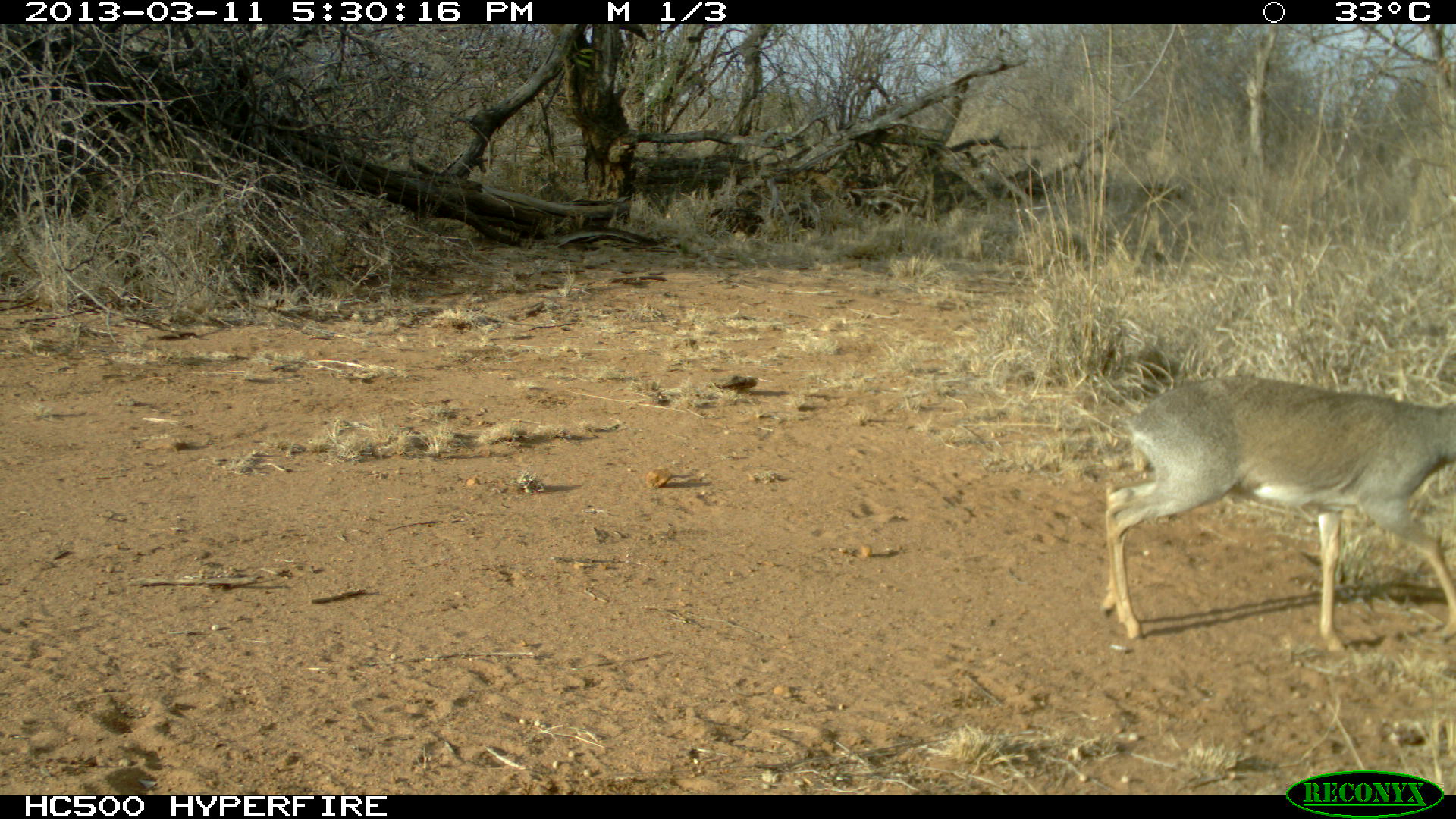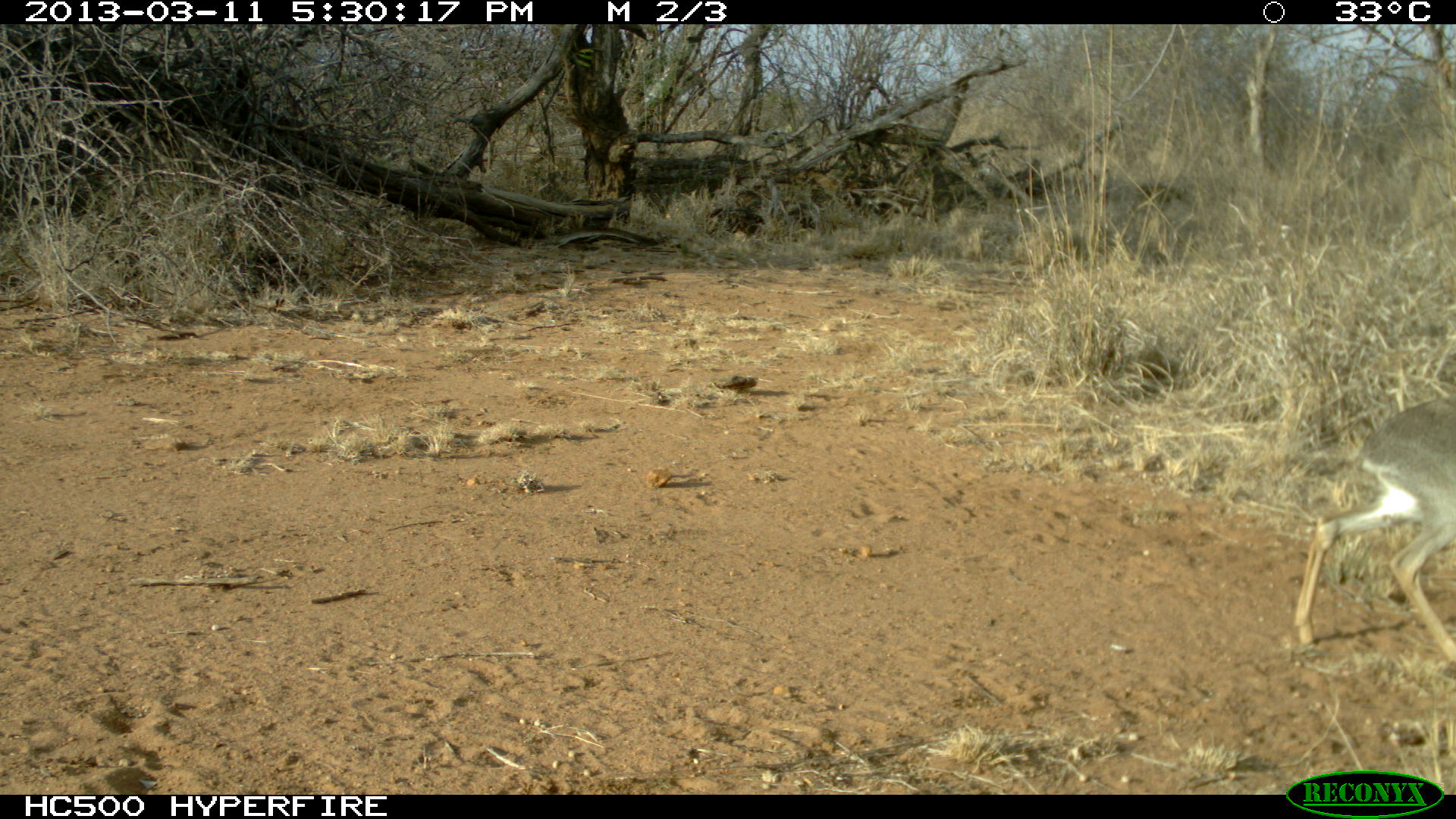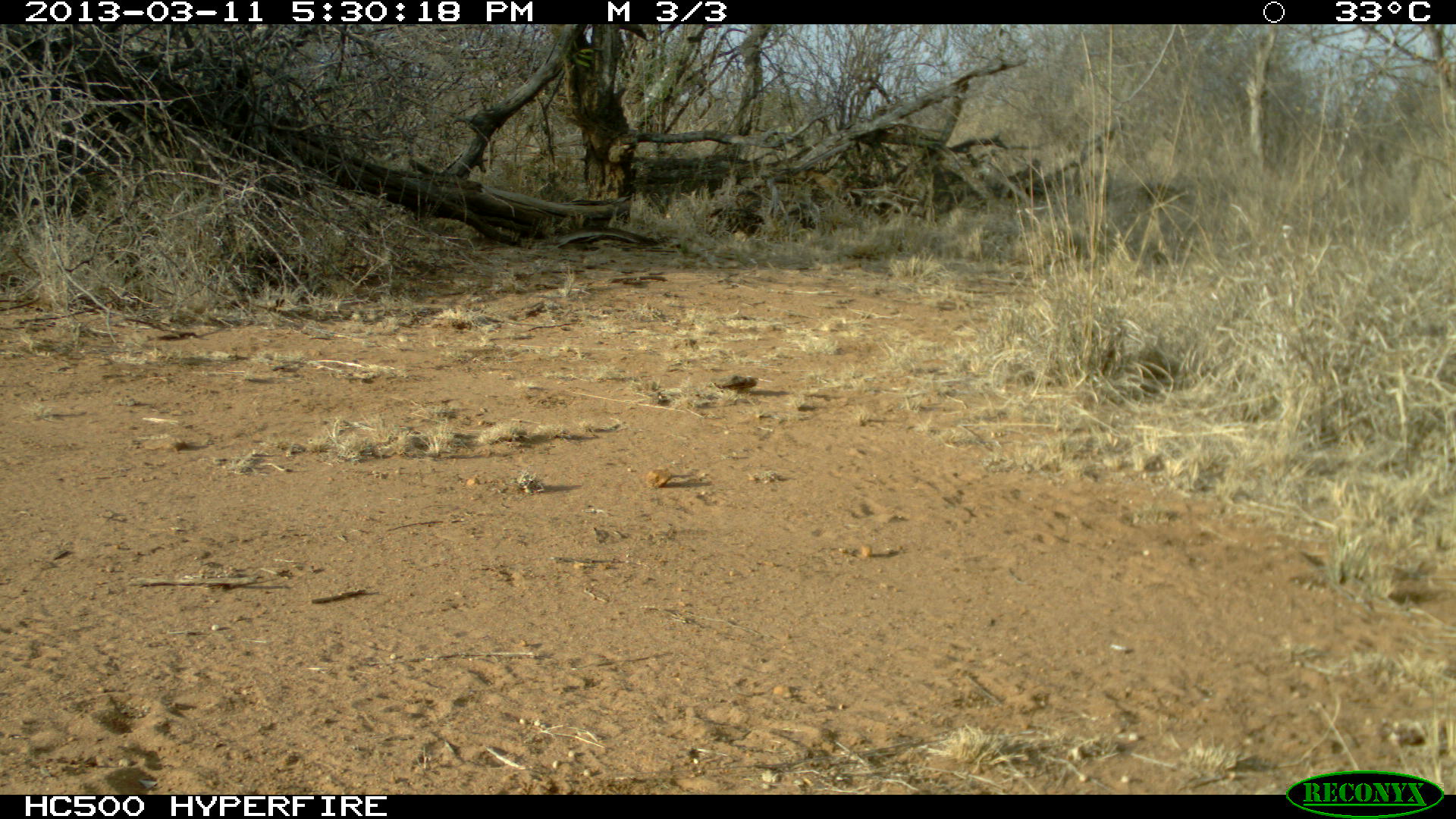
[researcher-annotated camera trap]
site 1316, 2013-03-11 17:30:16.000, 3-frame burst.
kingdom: Animalia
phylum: Chordata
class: Mammalia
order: Artiodactyla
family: Bovidae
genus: Madoqua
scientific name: Madoqua guentheri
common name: günther's dik-dik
Madoqua guentheri (günther's dik-dik), count 1.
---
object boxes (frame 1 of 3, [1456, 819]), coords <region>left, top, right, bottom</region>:
madoqua guentheri: <region>1097, 371, 1455, 653</region>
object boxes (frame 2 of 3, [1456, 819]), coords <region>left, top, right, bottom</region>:
madoqua guentheri: <region>1293, 396, 1456, 673</region>